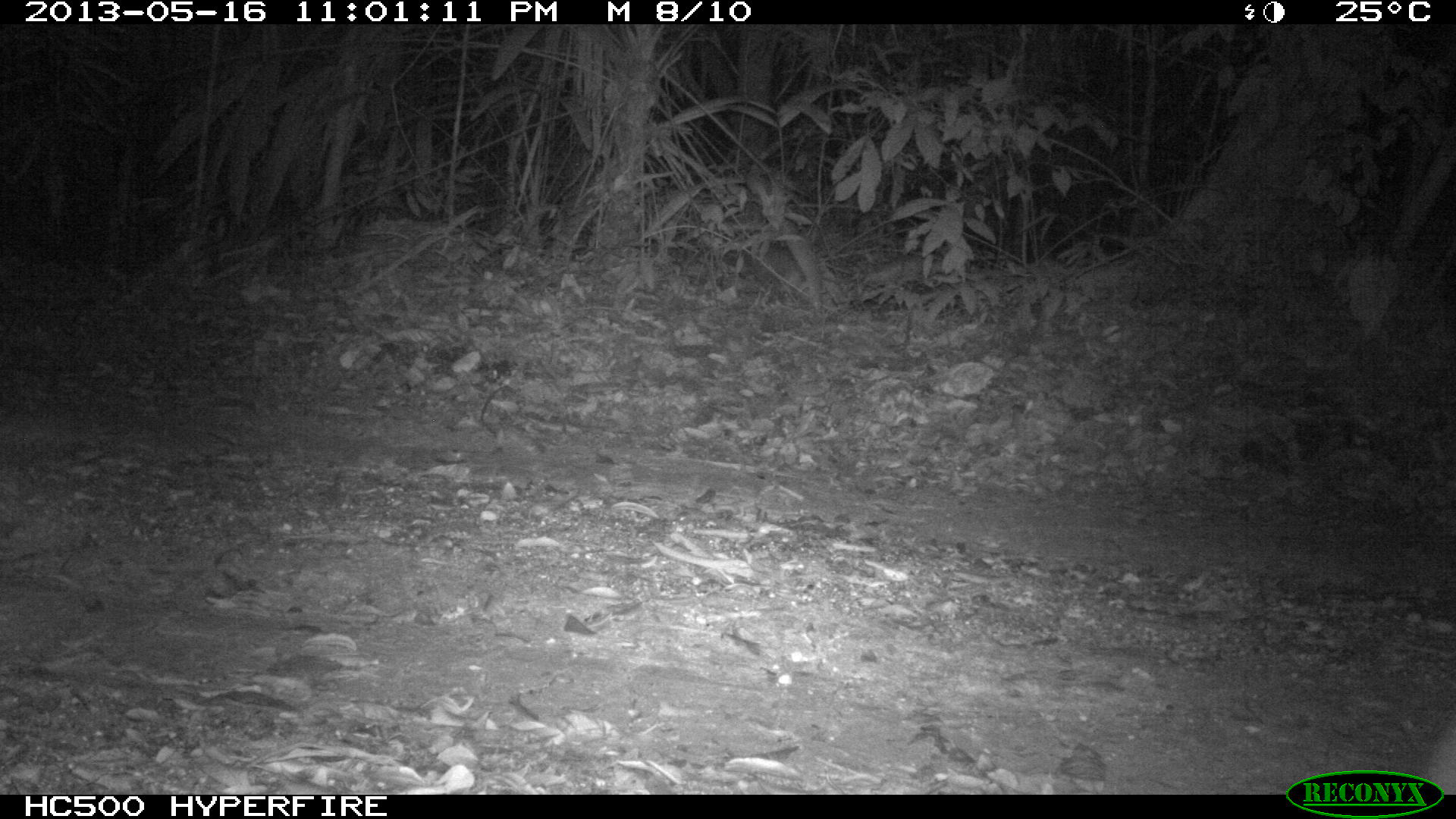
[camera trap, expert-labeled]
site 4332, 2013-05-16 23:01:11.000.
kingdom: Animalia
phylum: Chordata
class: Mammalia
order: Rodentia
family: Cuniculidae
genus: Cuniculus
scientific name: Cuniculus paca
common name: lowland paca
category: agouti paca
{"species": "agouti paca (lowland paca) (Cuniculus paca)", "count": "1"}